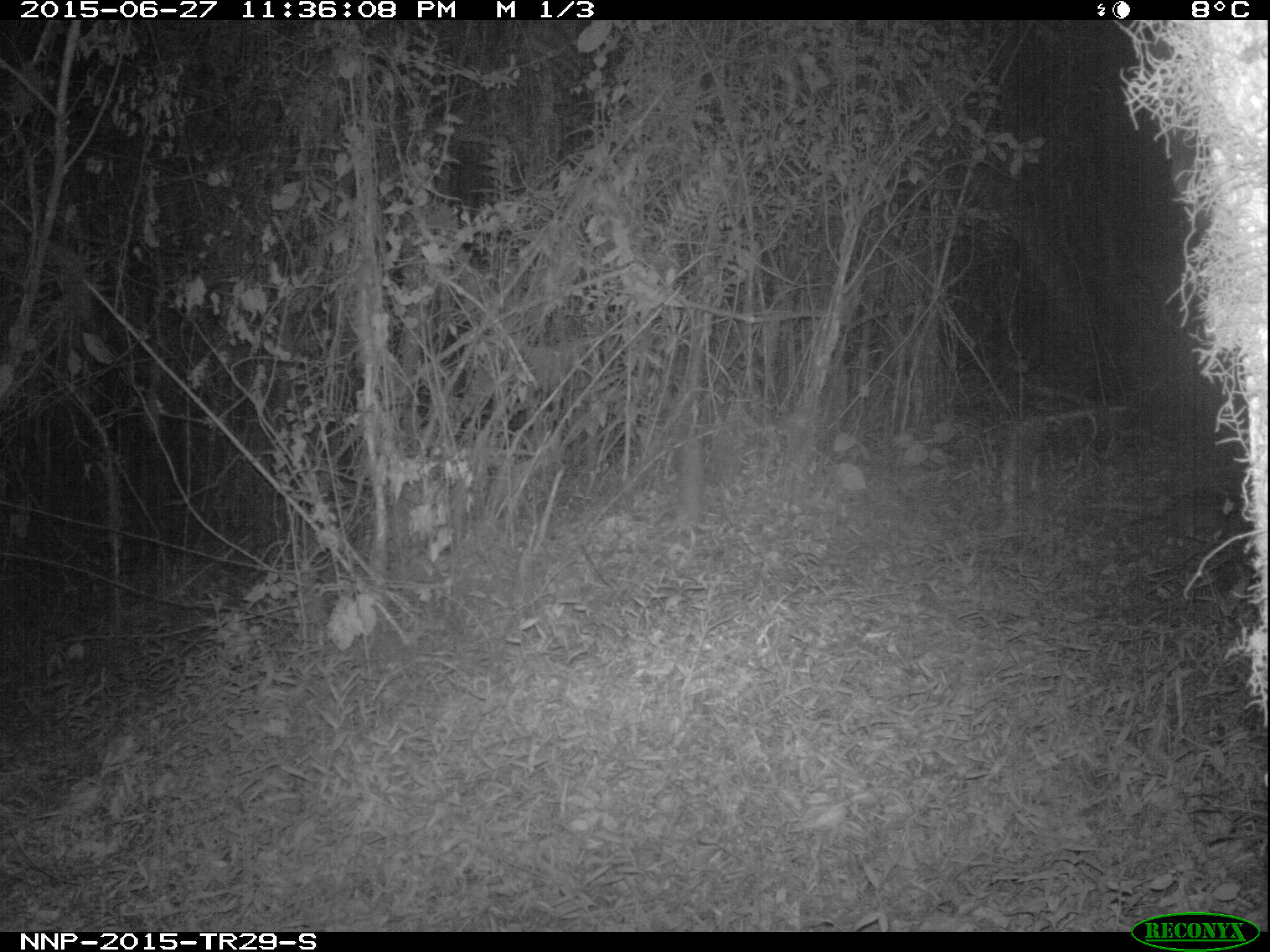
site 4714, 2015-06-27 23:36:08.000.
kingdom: Animalia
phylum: Chordata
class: Mammalia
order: Rodentia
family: Nesomyidae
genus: Cricetomys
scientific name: Cricetomys gambianus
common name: african giant pouched rat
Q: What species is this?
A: Cricetomys gambianus (african giant pouched rat).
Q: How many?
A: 1.